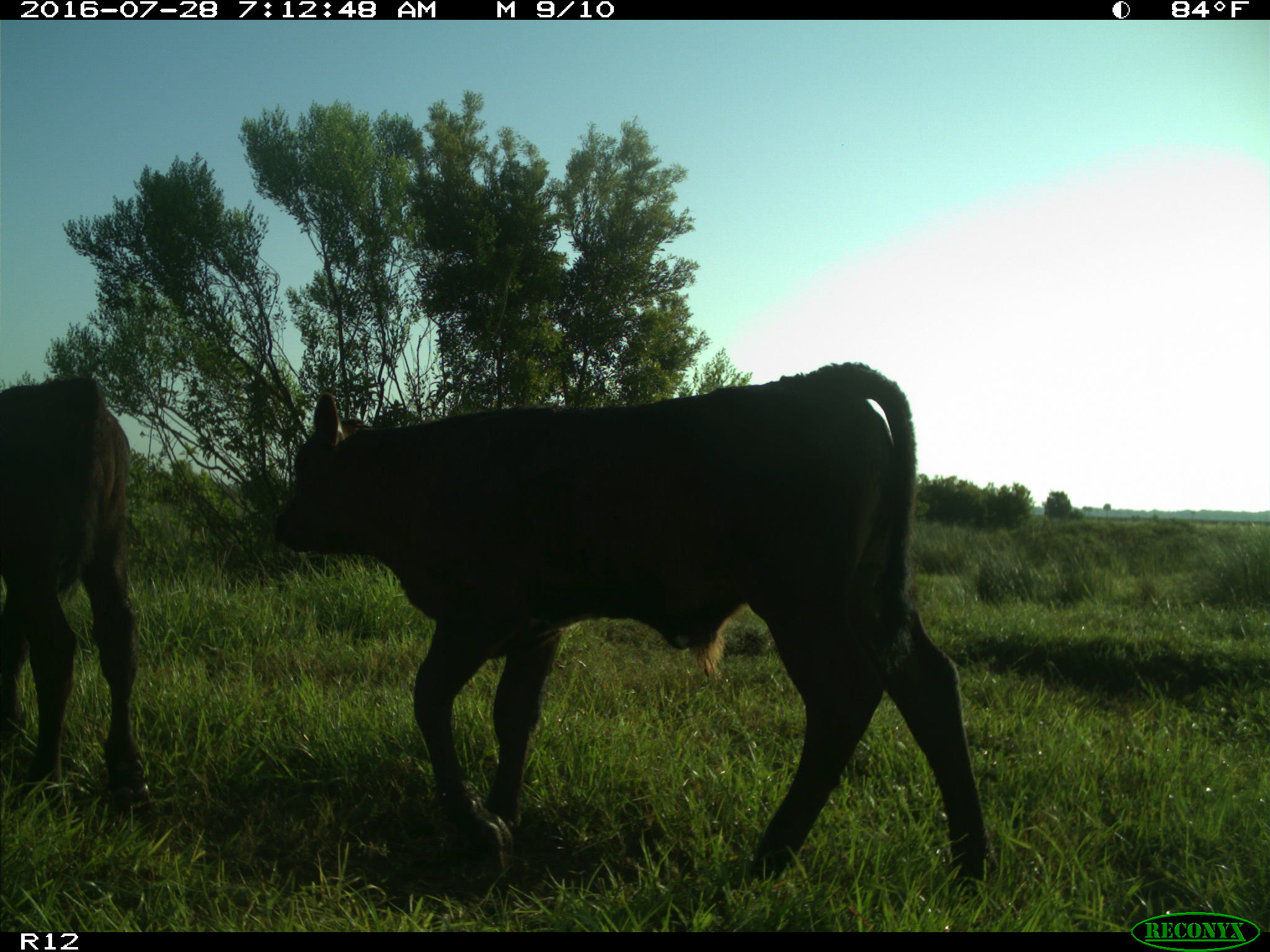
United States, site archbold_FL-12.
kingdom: Animalia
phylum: Chordata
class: Mammalia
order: Artiodactyla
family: Bovidae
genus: Bos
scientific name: Bos taurus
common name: domestic cow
Bos taurus (domestic cow).